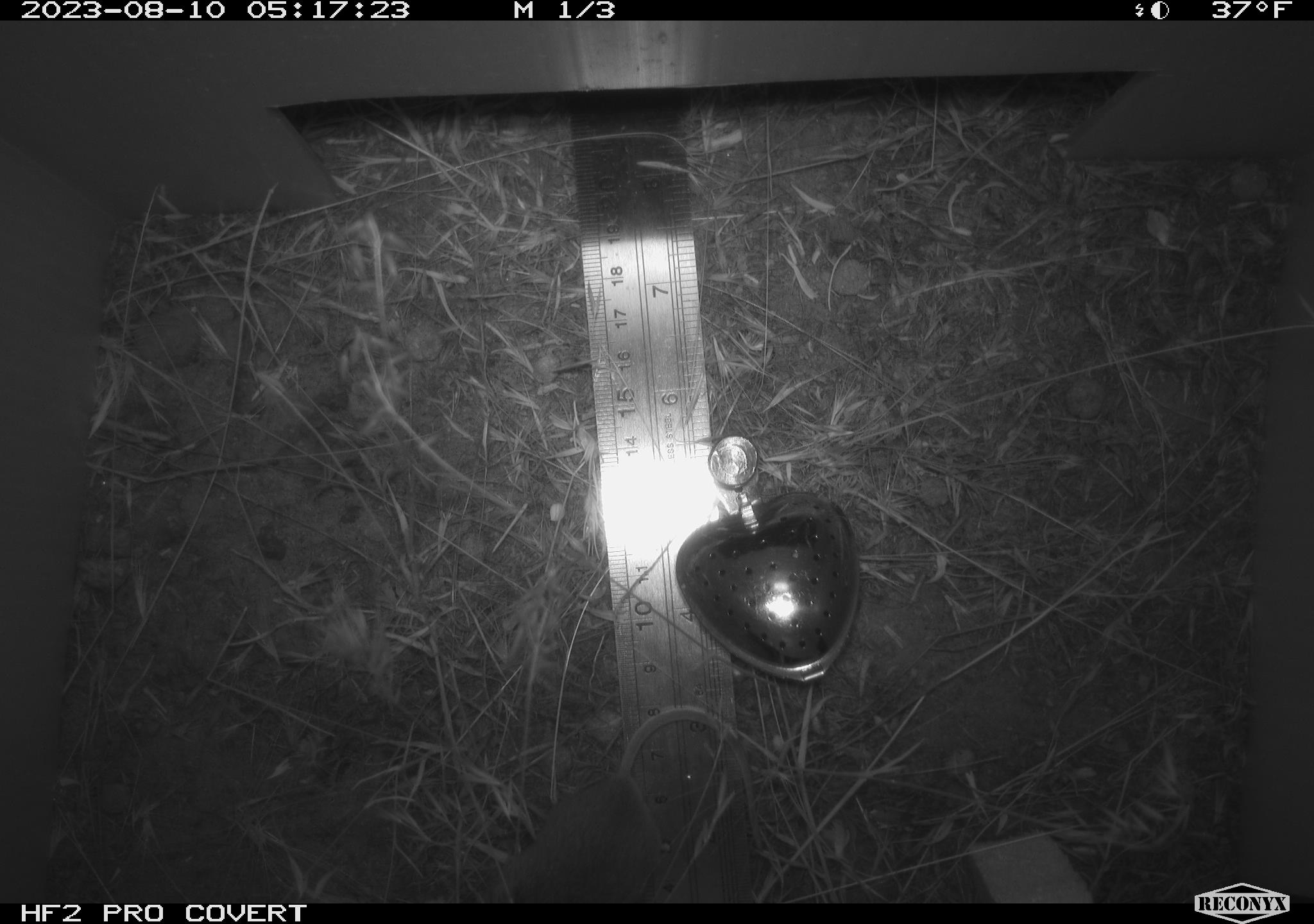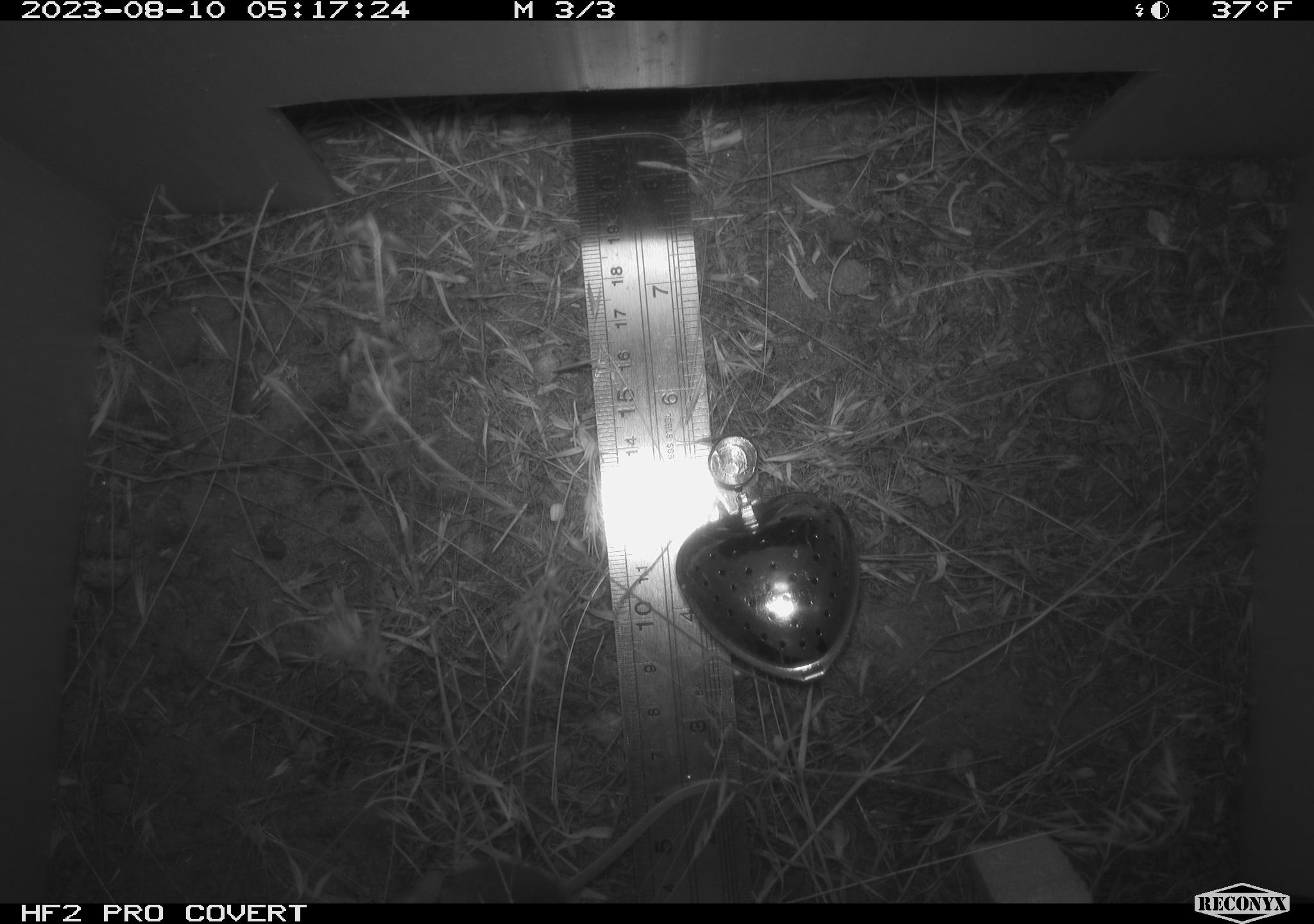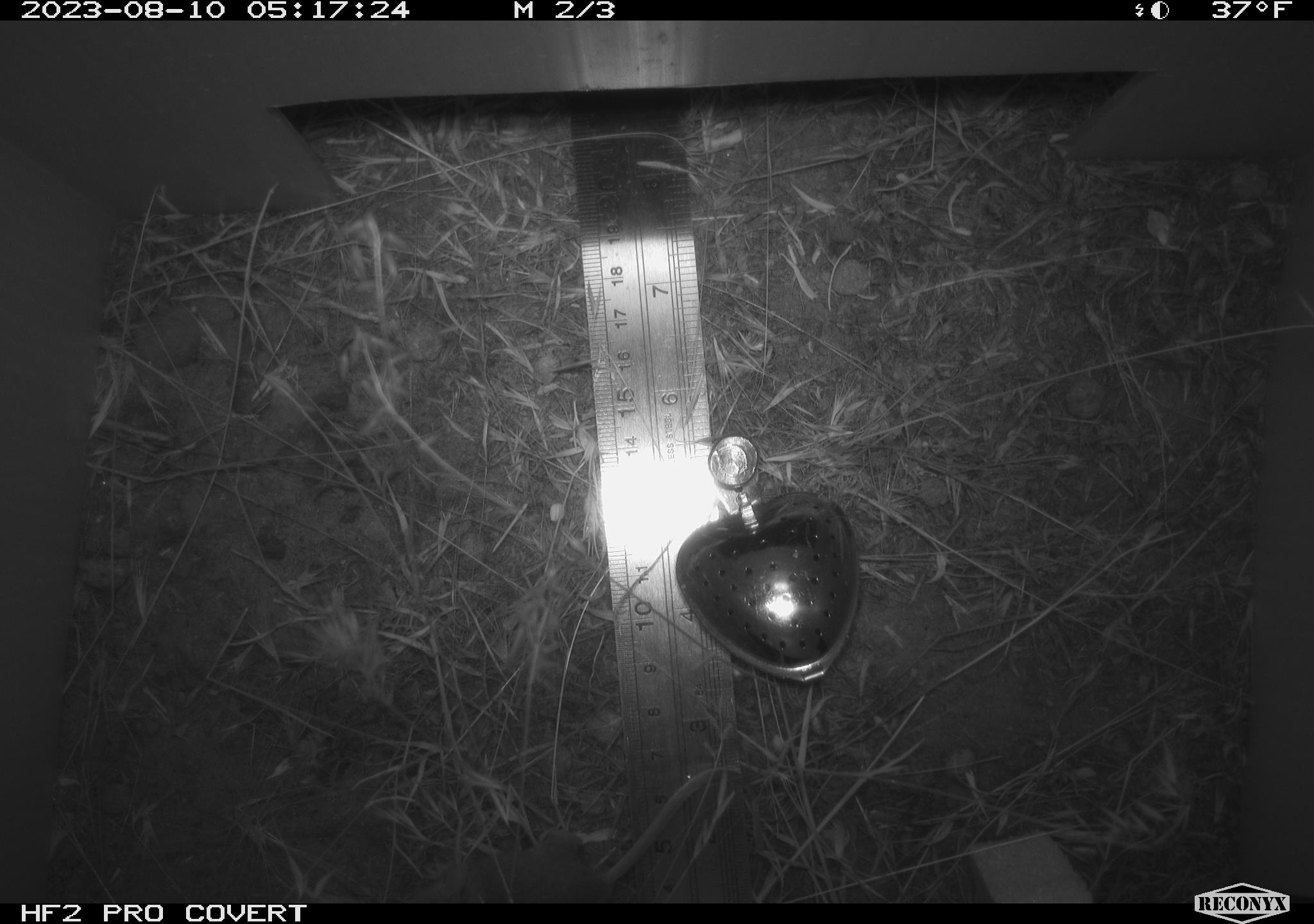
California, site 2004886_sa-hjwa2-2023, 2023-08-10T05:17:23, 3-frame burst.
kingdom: Animalia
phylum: Chordata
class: Mammalia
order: Rodentia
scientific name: Rodentia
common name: mouse species